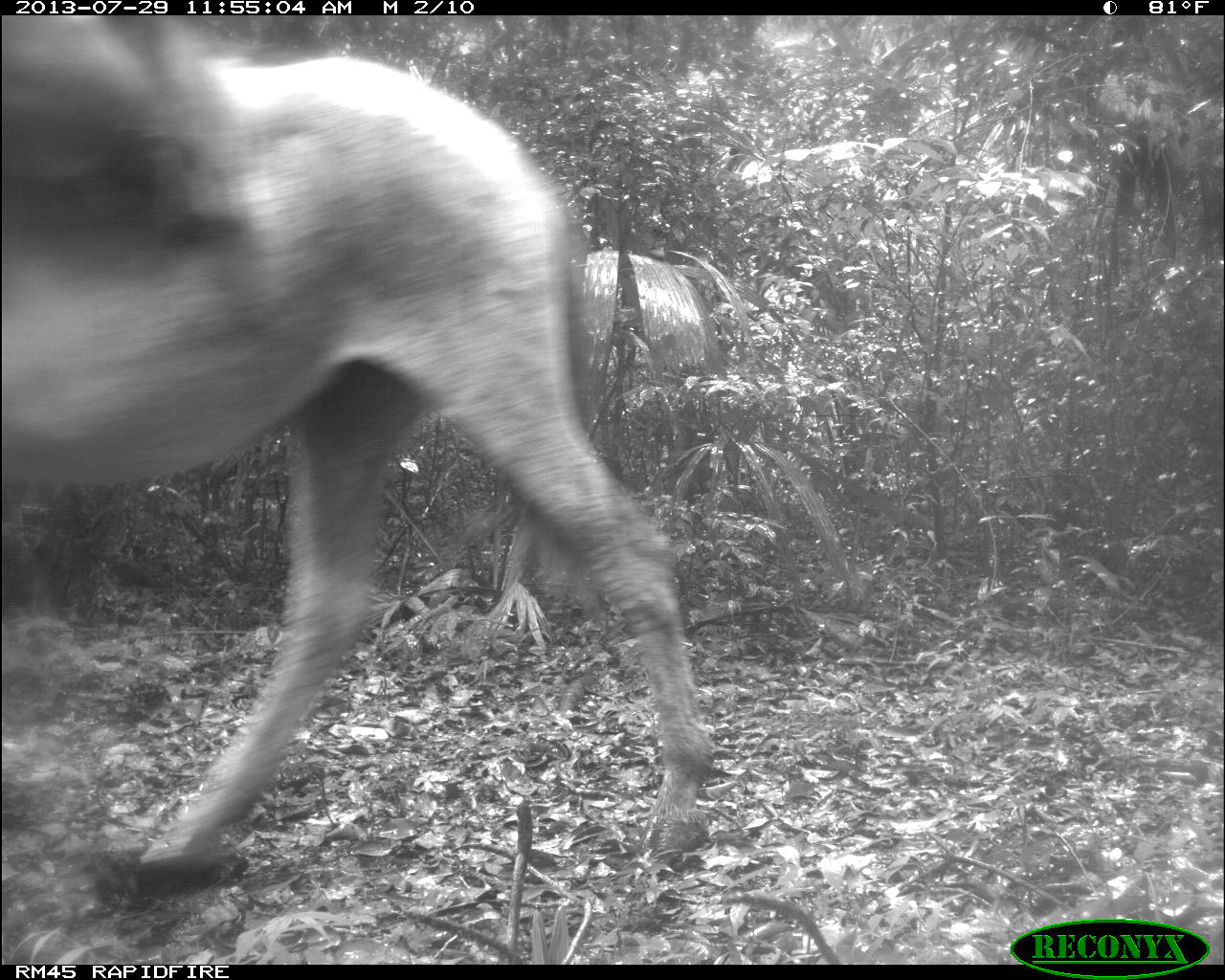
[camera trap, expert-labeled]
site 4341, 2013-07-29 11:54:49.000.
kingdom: Animalia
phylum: Chordata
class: Mammalia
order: Perissodactyla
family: Equidae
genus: Equus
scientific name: Equus ferus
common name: wild horse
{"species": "Equus ferus (wild horse)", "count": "2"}